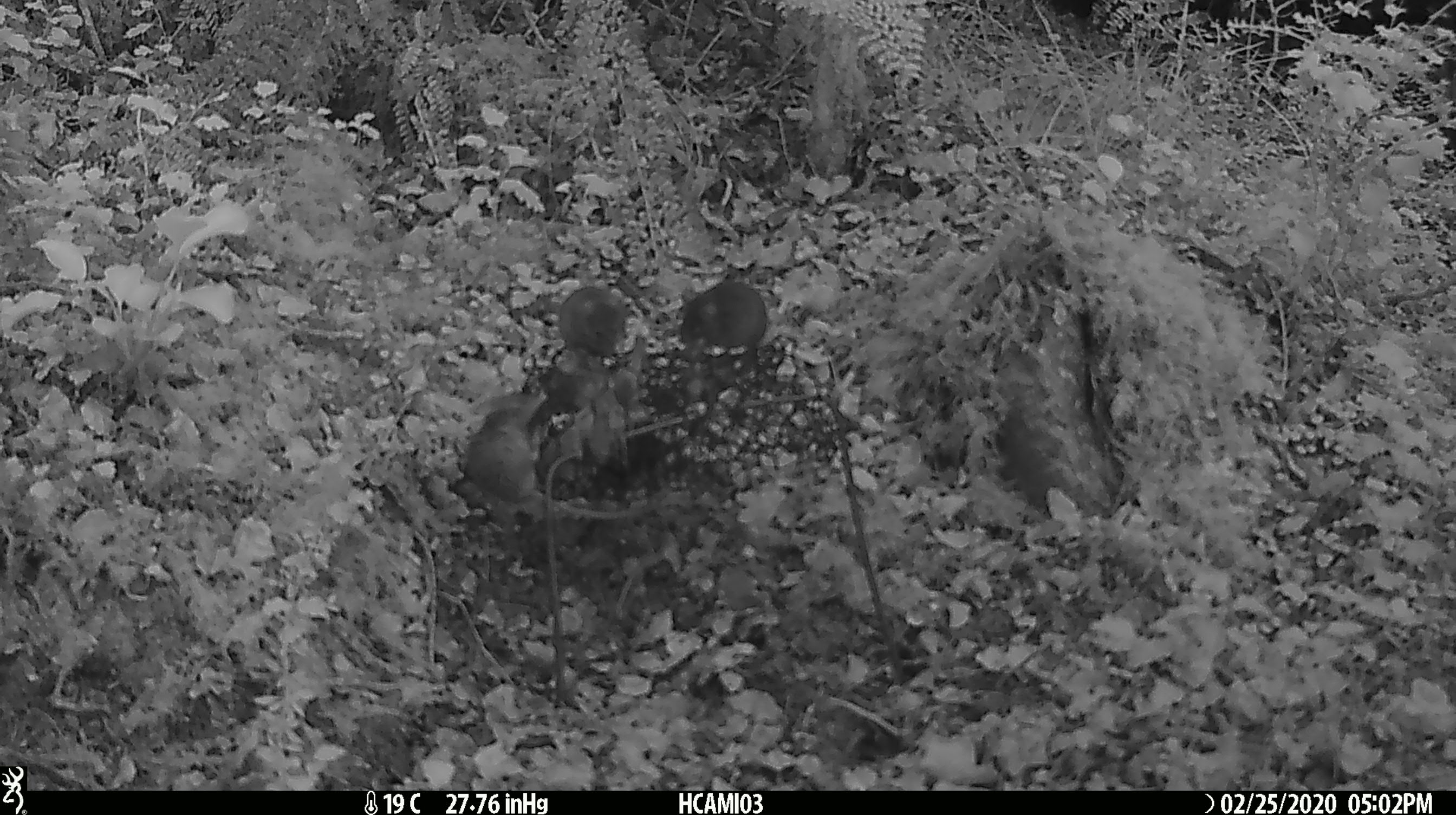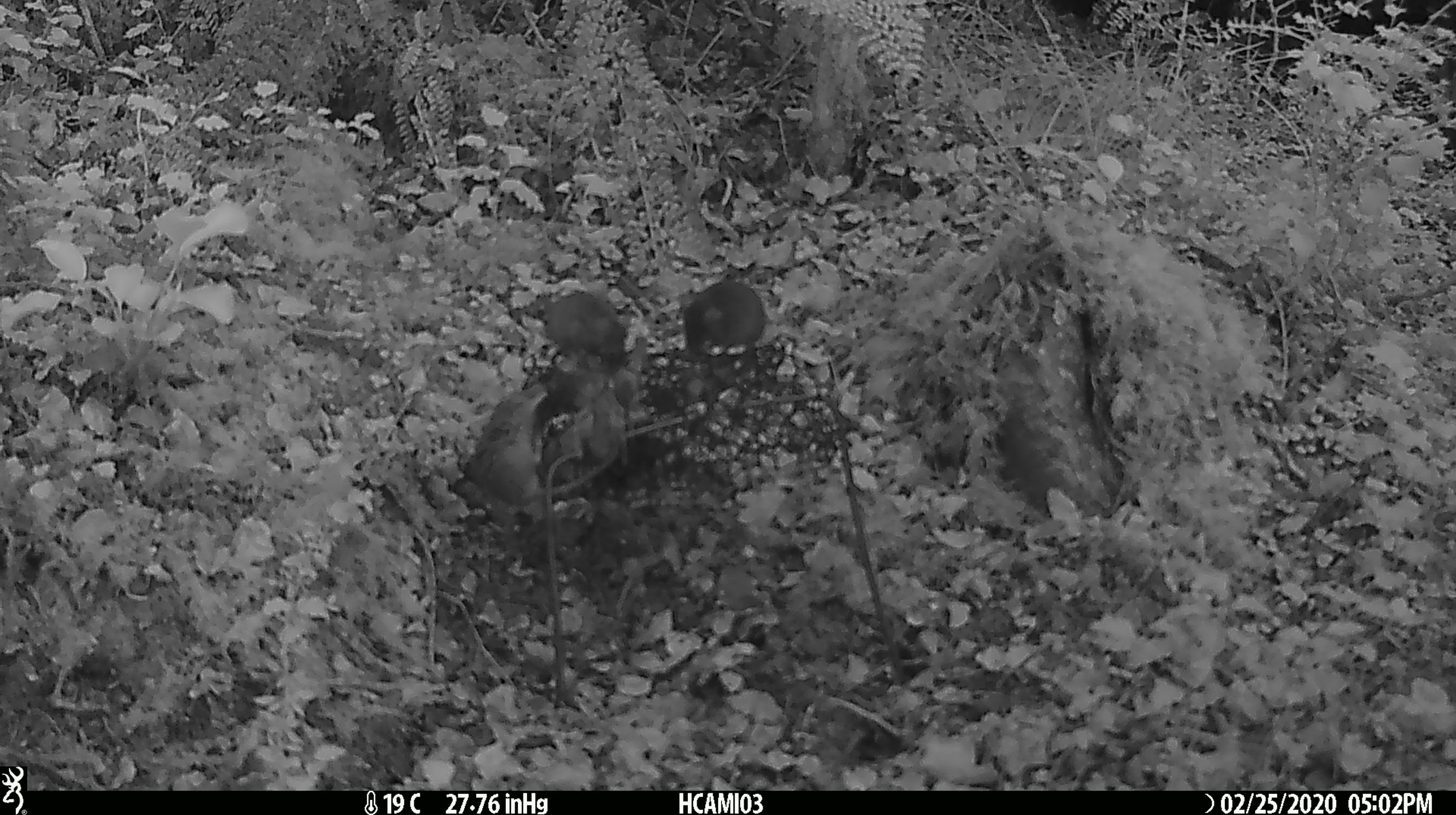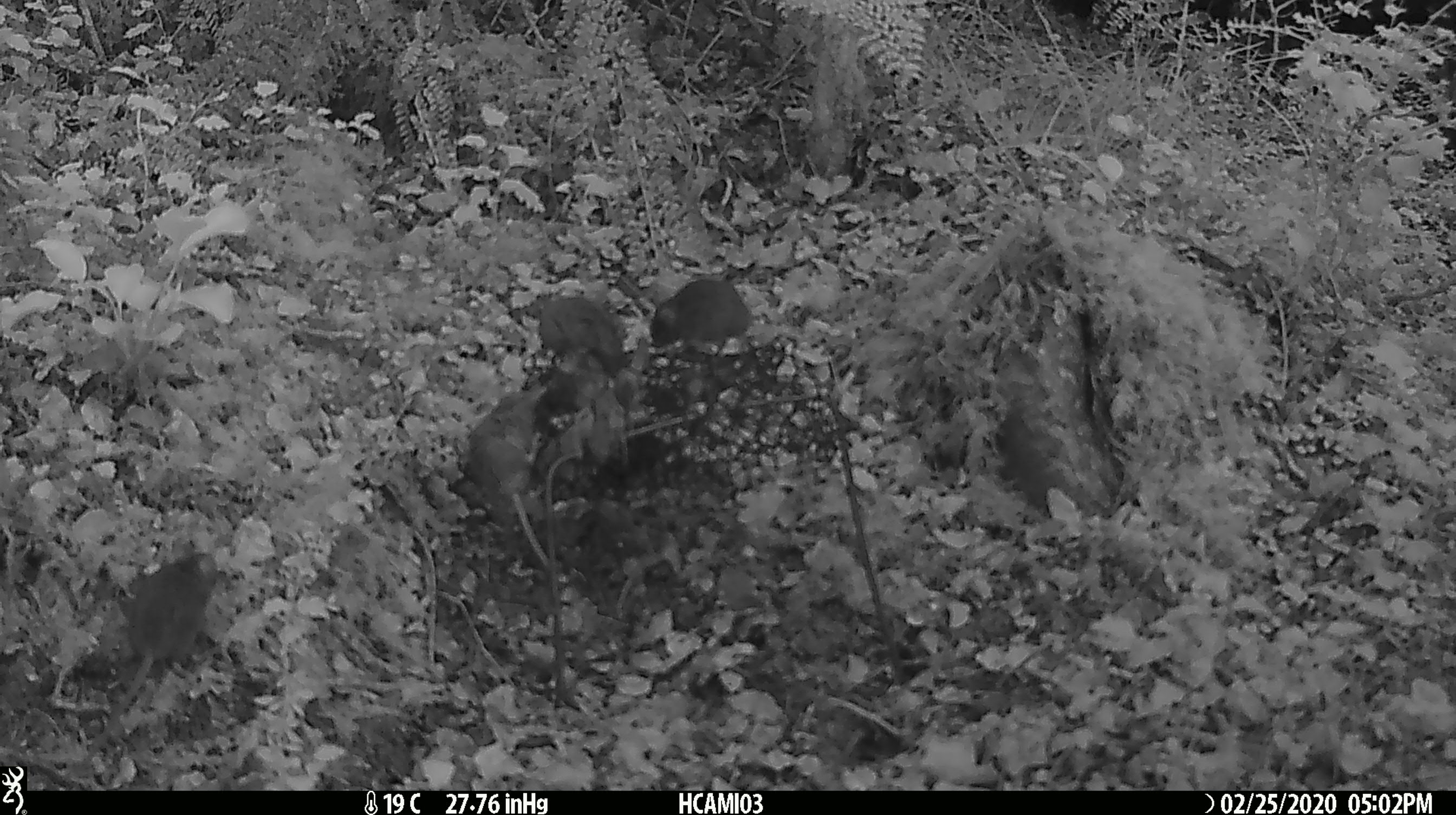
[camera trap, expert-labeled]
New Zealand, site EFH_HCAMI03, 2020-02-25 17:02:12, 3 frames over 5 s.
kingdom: Animalia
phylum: Chordata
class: Mammalia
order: Rodentia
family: Muridae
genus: Mus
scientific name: Mus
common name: mouse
Mouse (Mus).